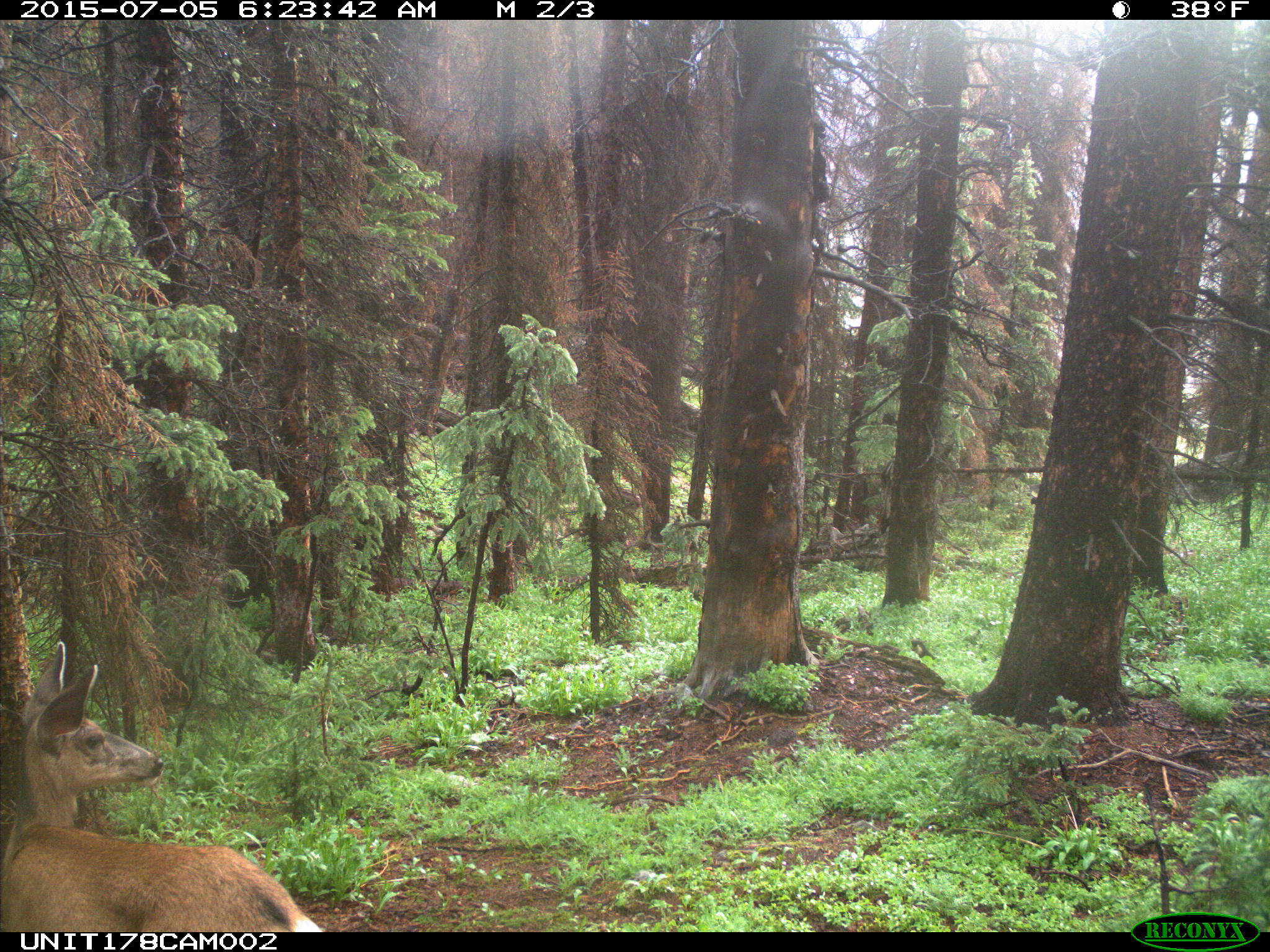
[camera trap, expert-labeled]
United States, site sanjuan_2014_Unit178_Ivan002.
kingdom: Animalia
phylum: Chordata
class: Mammalia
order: Artiodactyla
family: Cervidae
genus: Odocoileus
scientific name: Odocoileus hemionus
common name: mule deer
Odocoileus hemionus (mule deer).